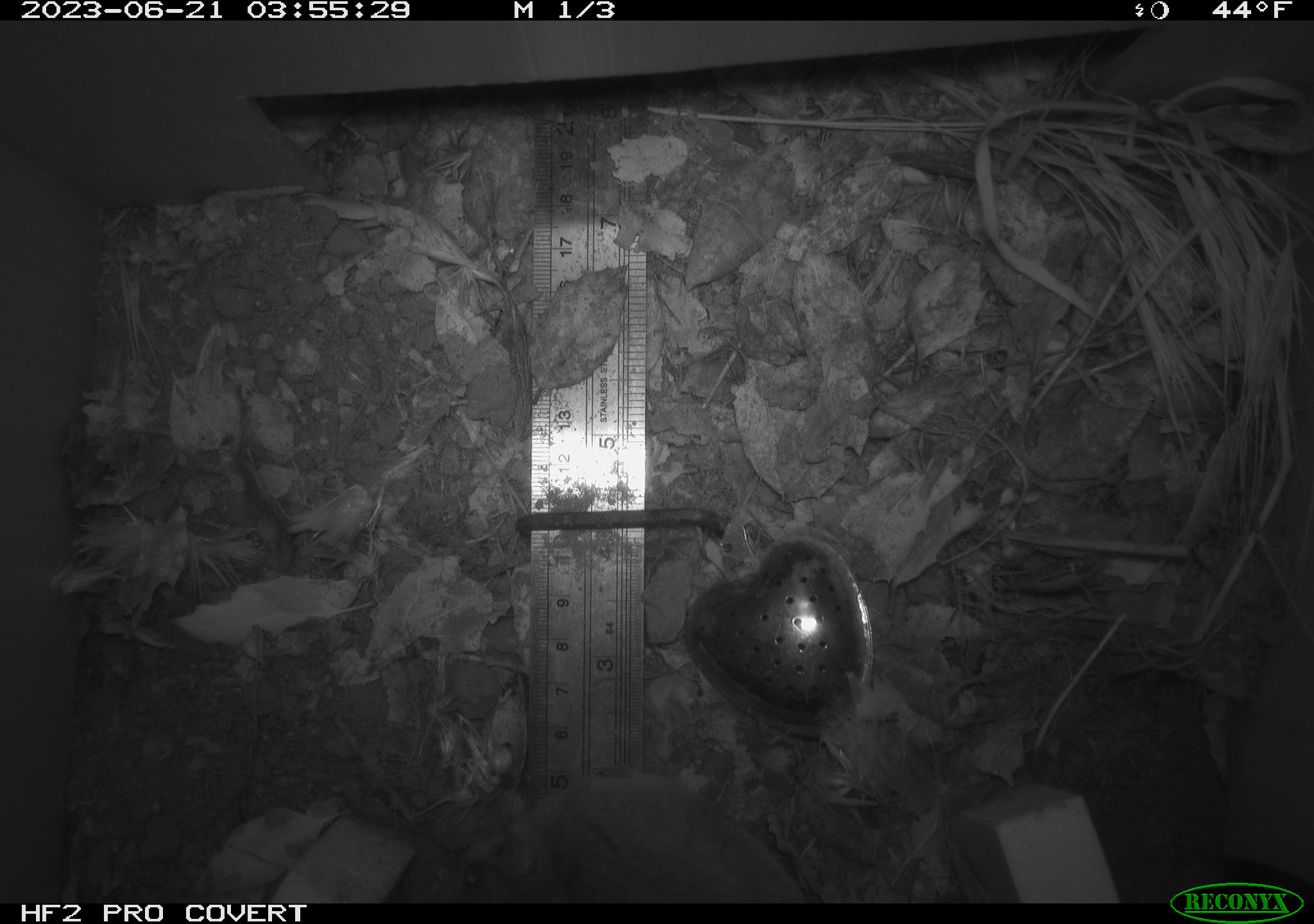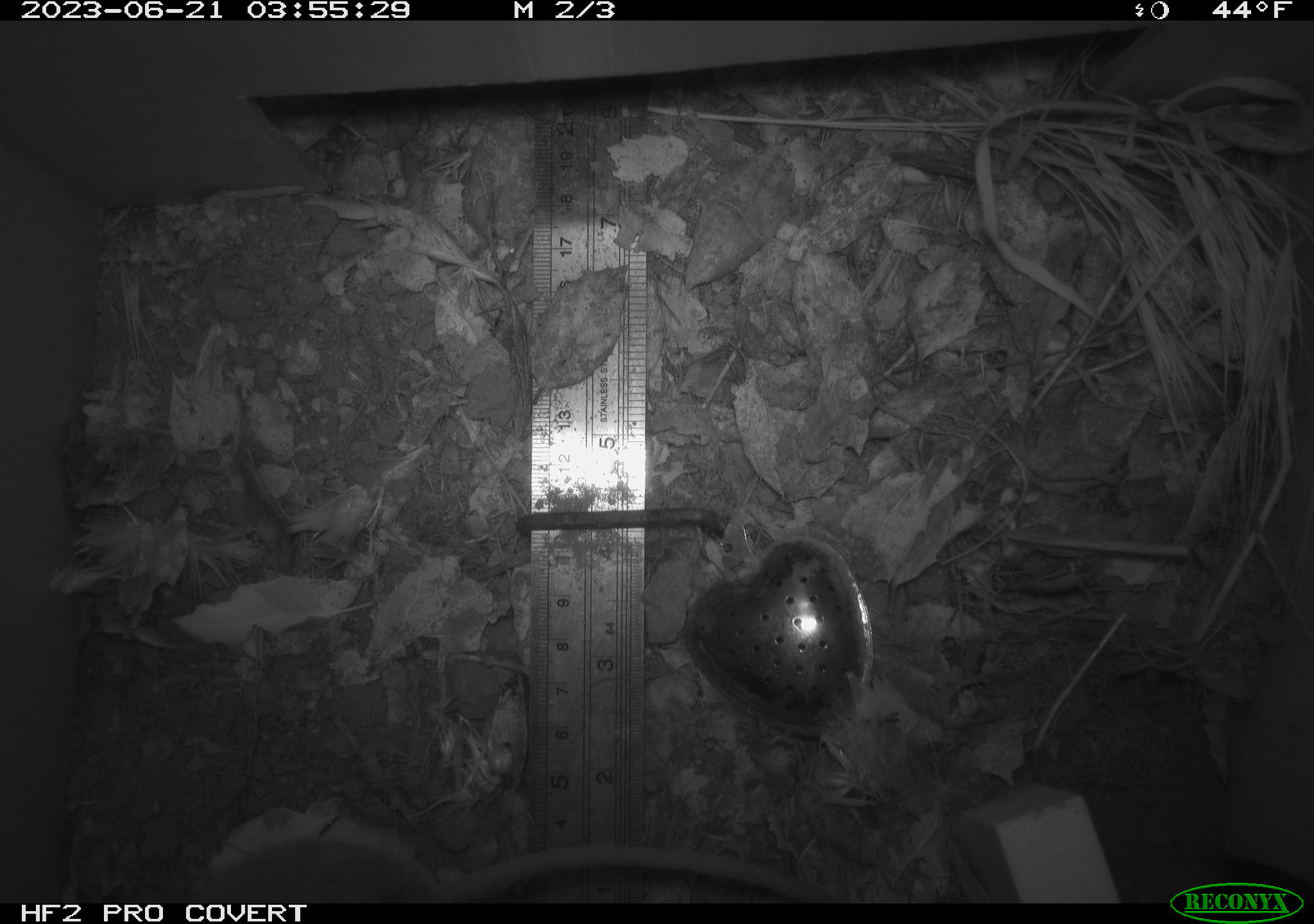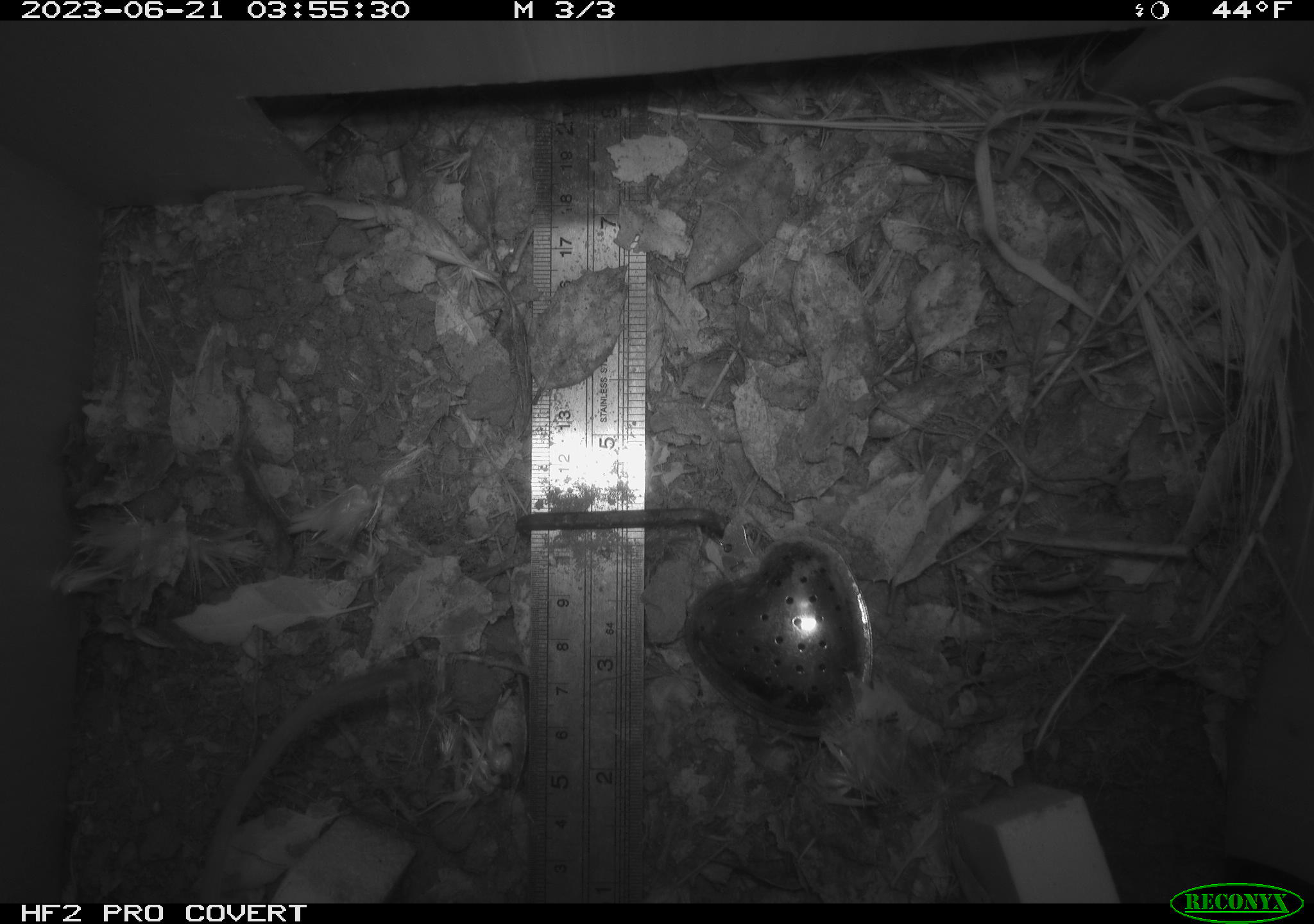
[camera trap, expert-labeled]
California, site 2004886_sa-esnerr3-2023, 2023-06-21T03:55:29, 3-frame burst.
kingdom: Animalia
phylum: Chordata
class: Mammalia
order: Rodentia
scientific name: Rodentia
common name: mouse species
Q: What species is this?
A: Mouse species (Rodentia).